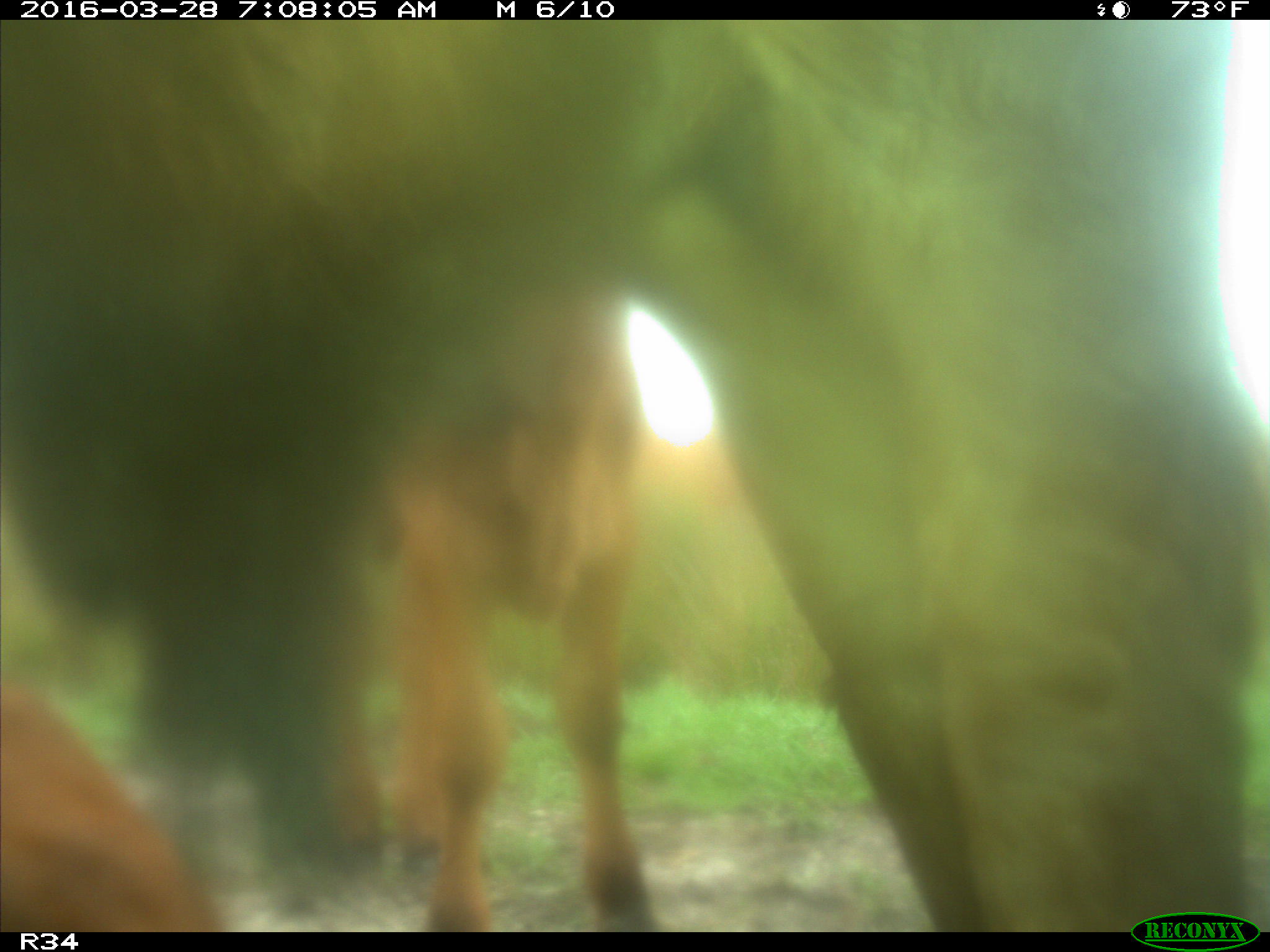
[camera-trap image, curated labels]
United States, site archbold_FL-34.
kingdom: Animalia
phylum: Chordata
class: Mammalia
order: Artiodactyla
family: Bovidae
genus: Bos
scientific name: Bos taurus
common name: domestic cow